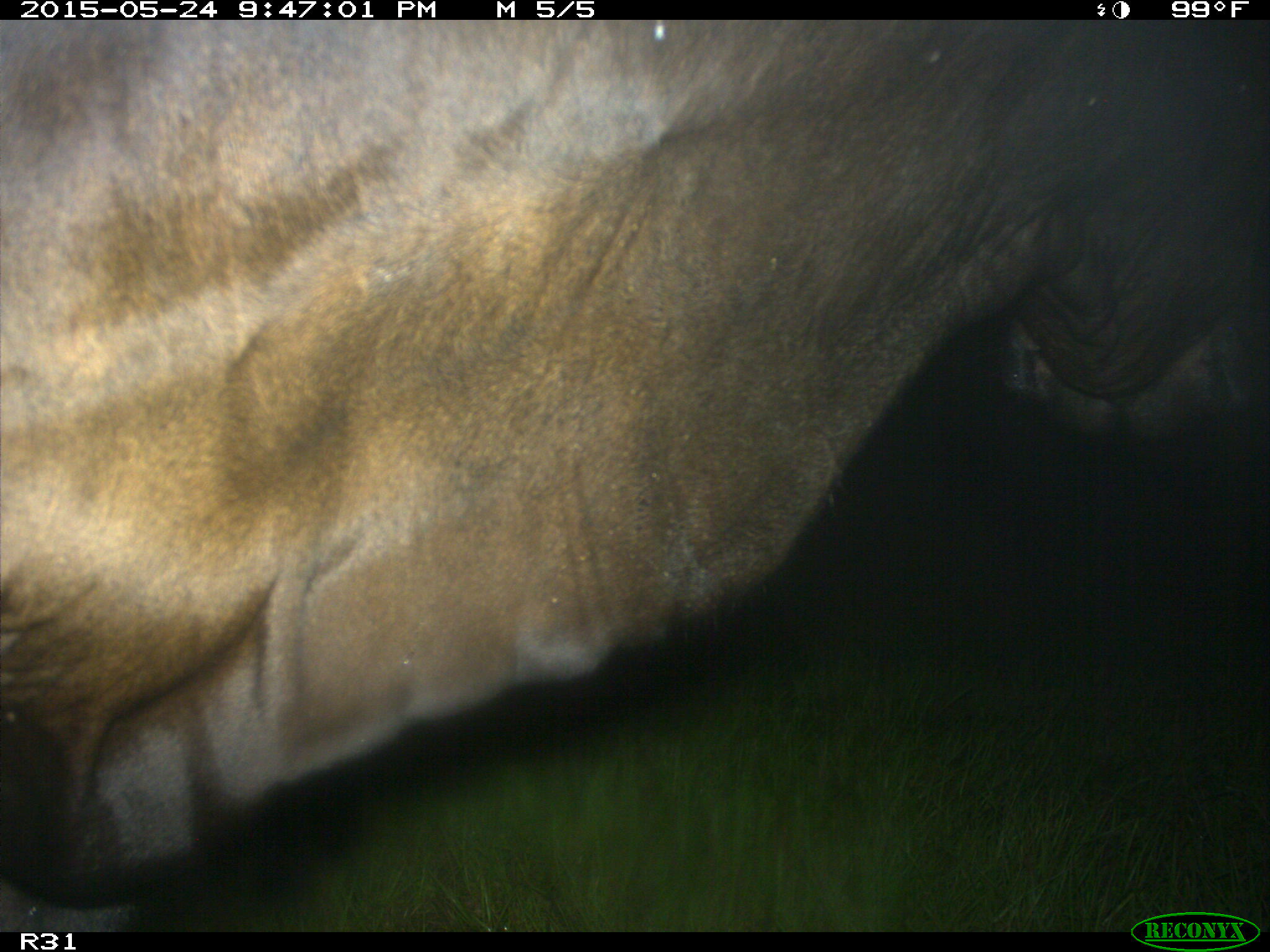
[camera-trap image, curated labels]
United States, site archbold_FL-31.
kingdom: Animalia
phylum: Chordata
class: Mammalia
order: Artiodactyla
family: Bovidae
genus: Bos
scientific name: Bos taurus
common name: domestic cow